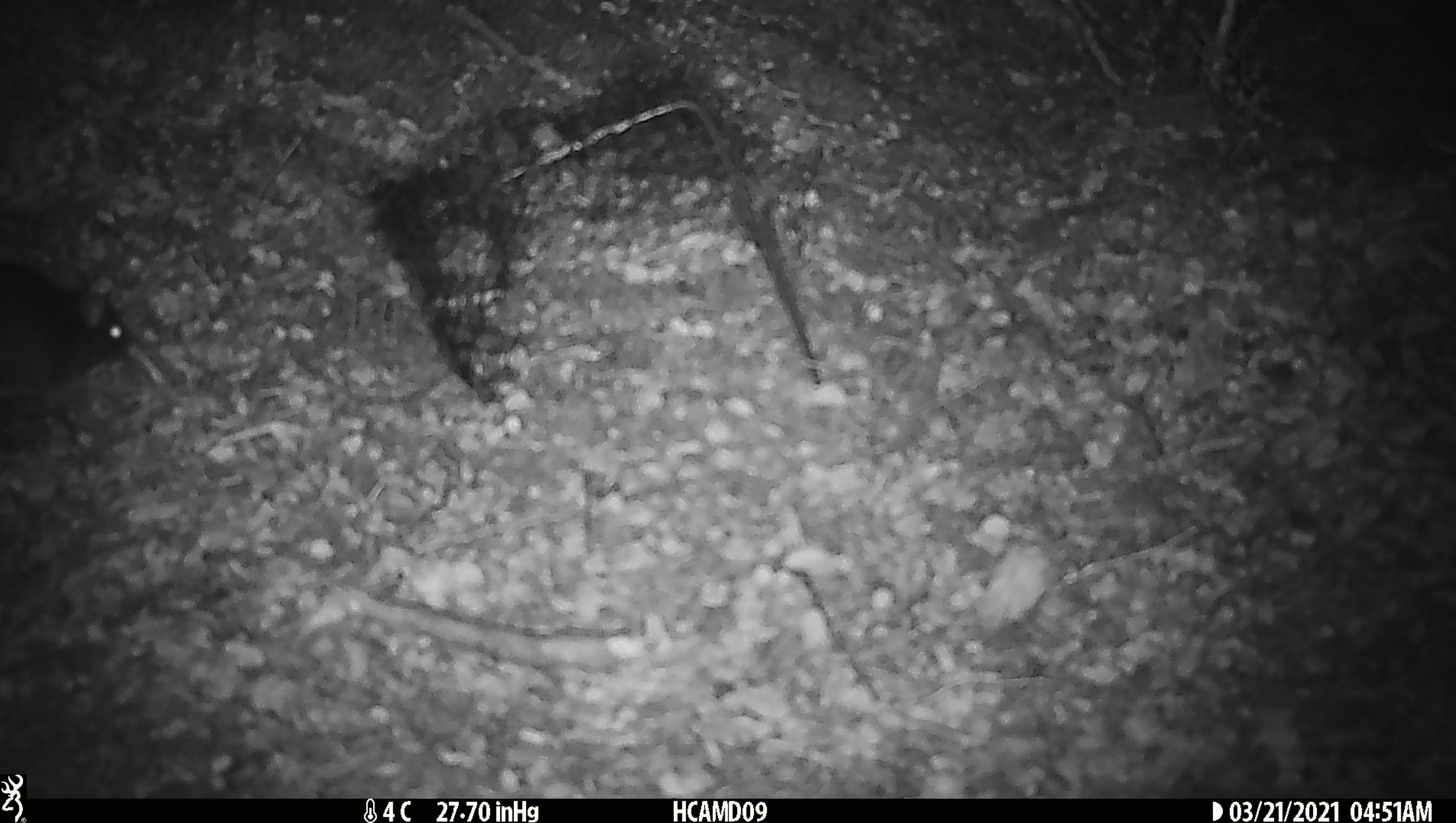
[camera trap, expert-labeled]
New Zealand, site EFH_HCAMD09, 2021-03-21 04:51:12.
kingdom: Animalia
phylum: Chordata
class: Mammalia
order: Rodentia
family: Muridae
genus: Rattus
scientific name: Rattus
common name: rat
Rat (Rattus).